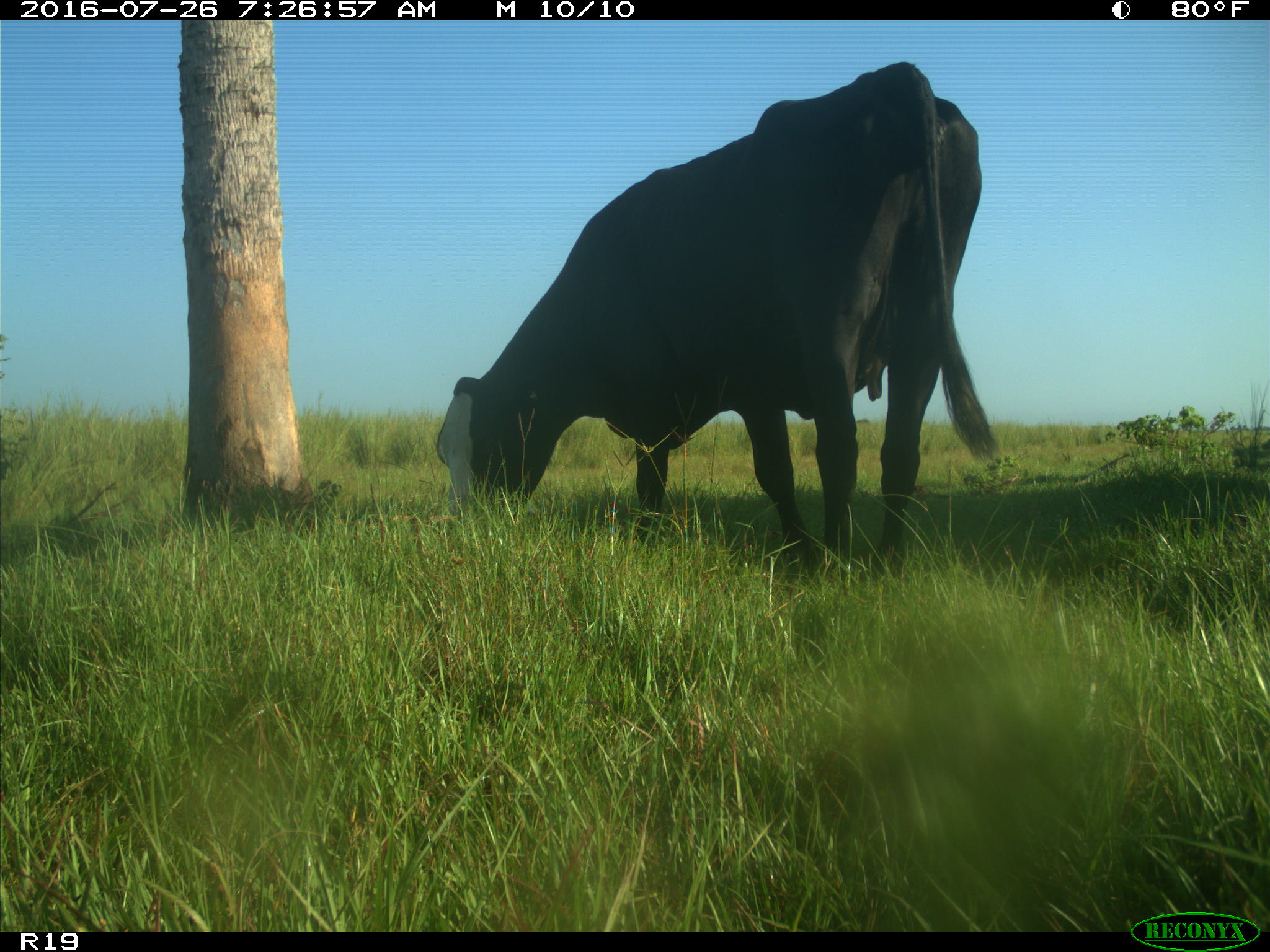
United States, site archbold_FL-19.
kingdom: Animalia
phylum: Chordata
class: Mammalia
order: Artiodactyla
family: Bovidae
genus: Bos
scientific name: Bos taurus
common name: domestic cow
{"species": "Bos taurus (domestic cow)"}